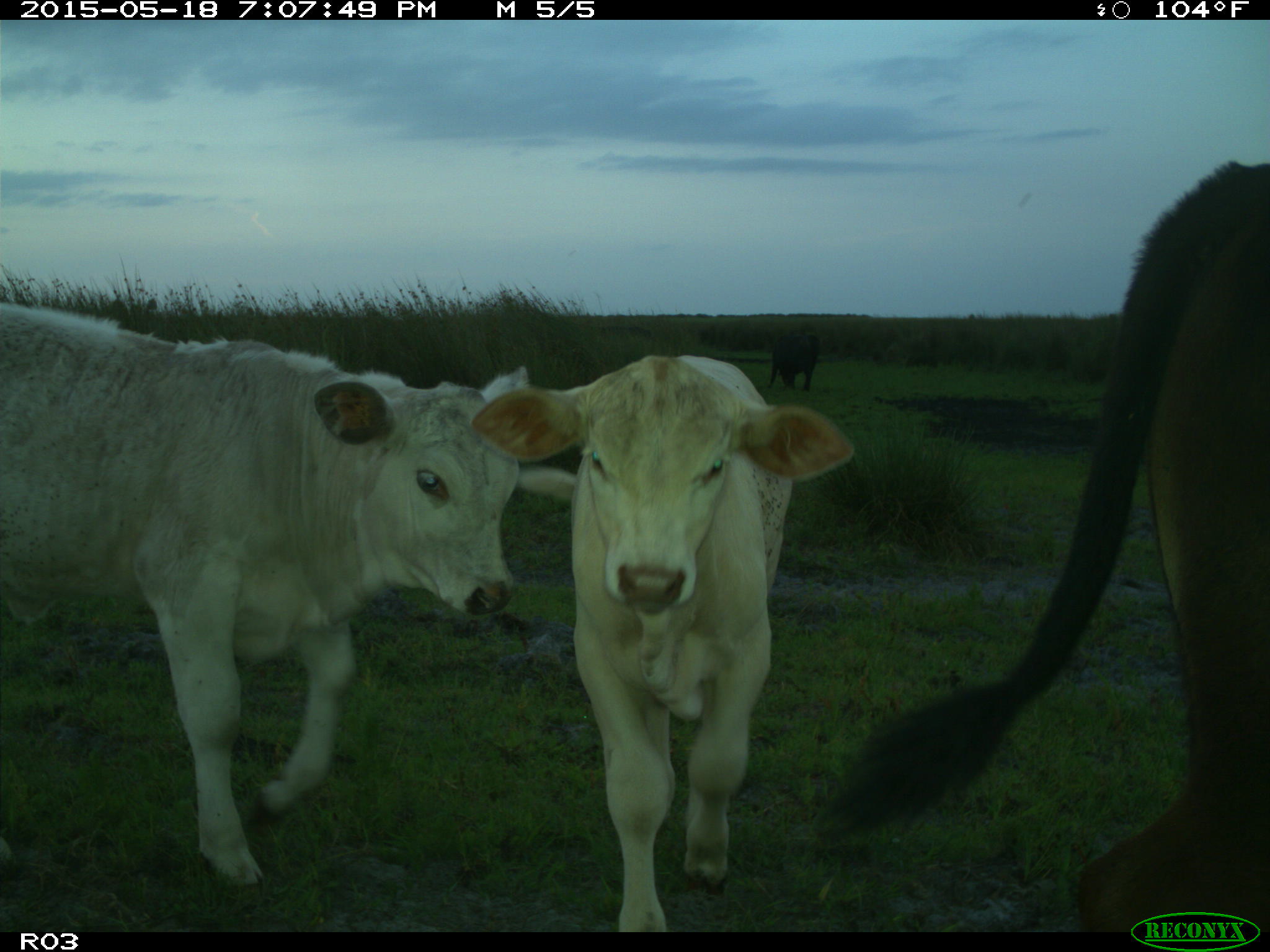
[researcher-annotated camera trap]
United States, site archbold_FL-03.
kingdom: Animalia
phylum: Chordata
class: Mammalia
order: Artiodactyla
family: Bovidae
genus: Bos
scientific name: Bos taurus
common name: domestic cow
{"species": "Bos taurus (domestic cow)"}